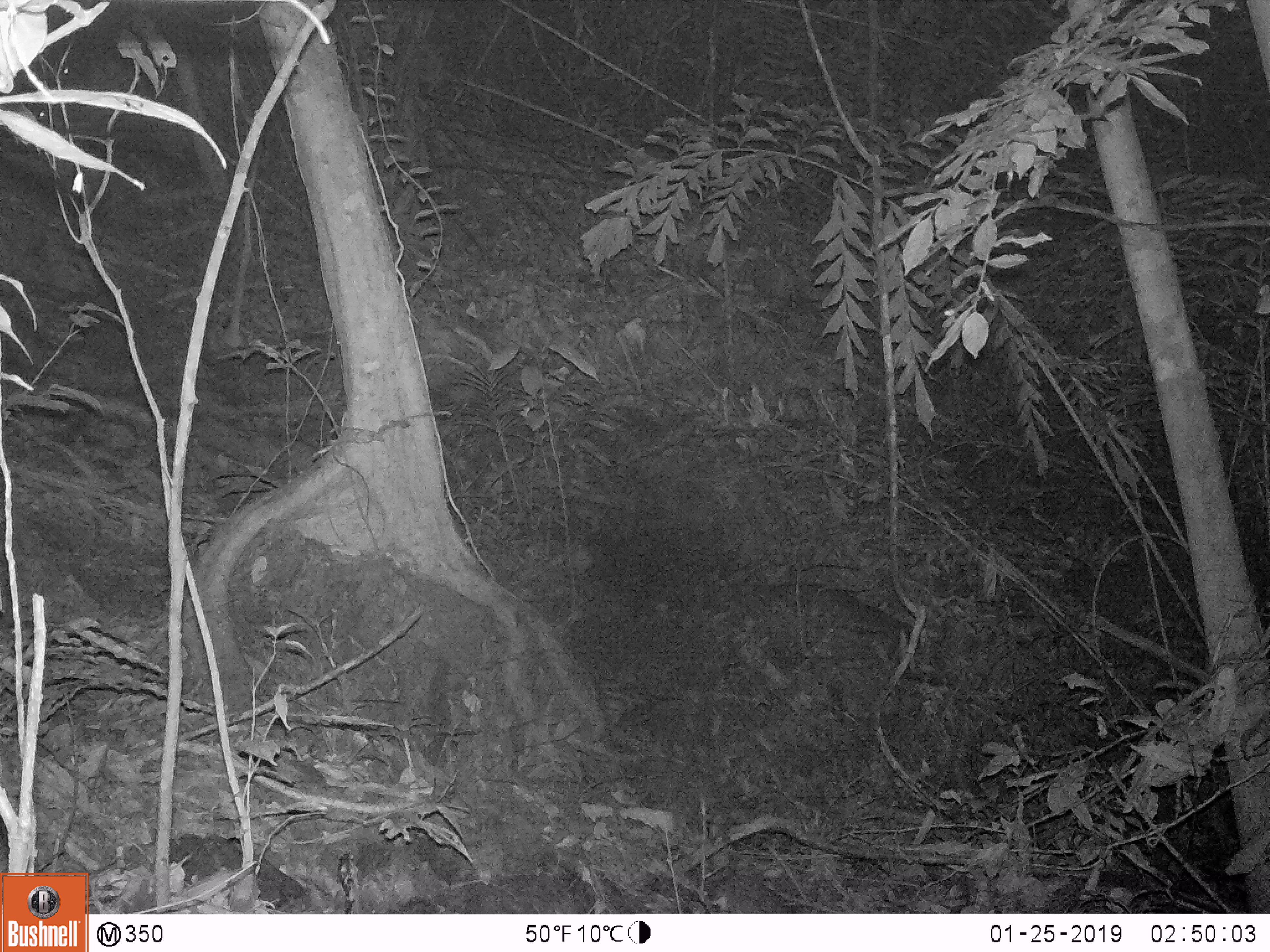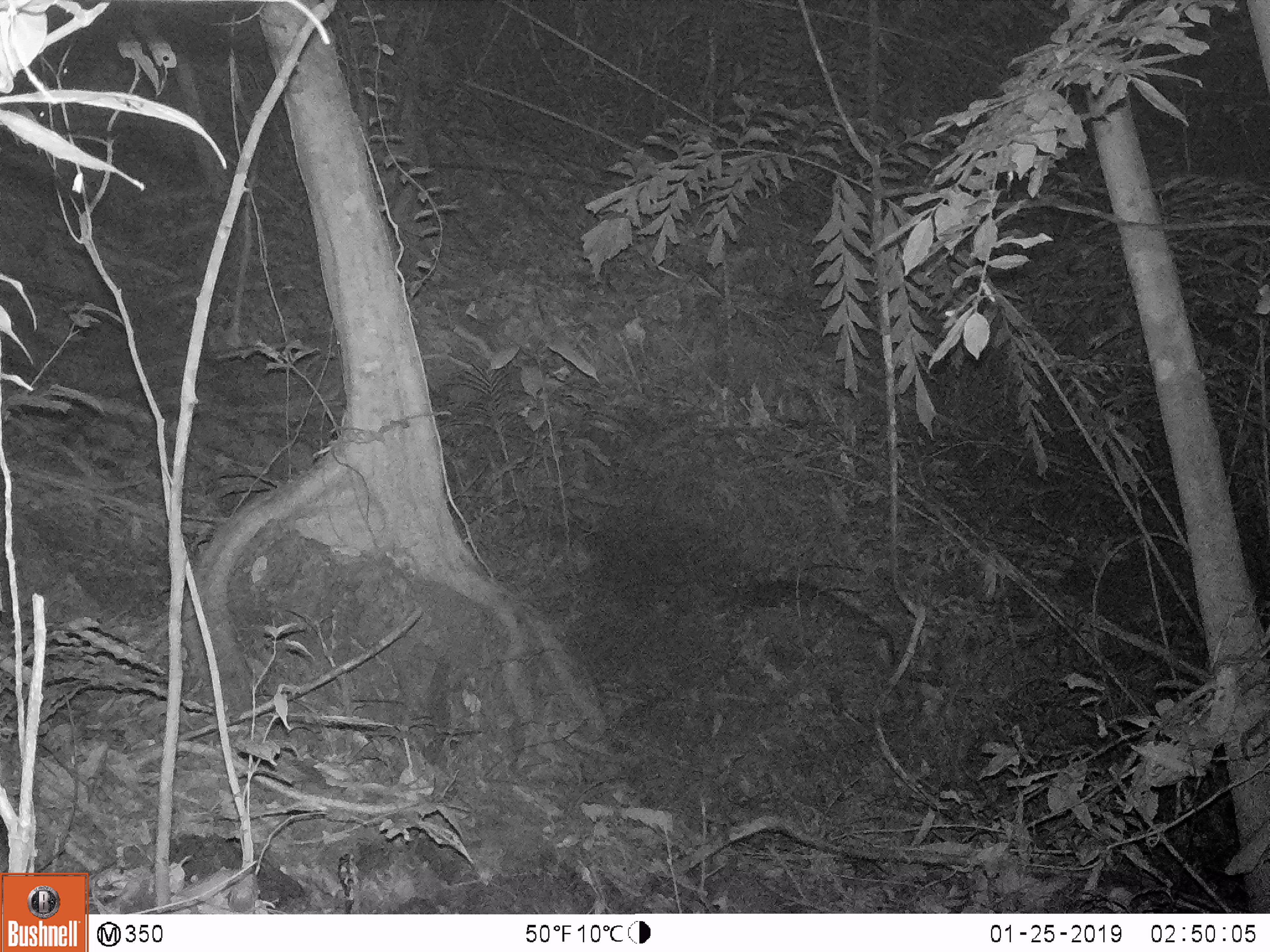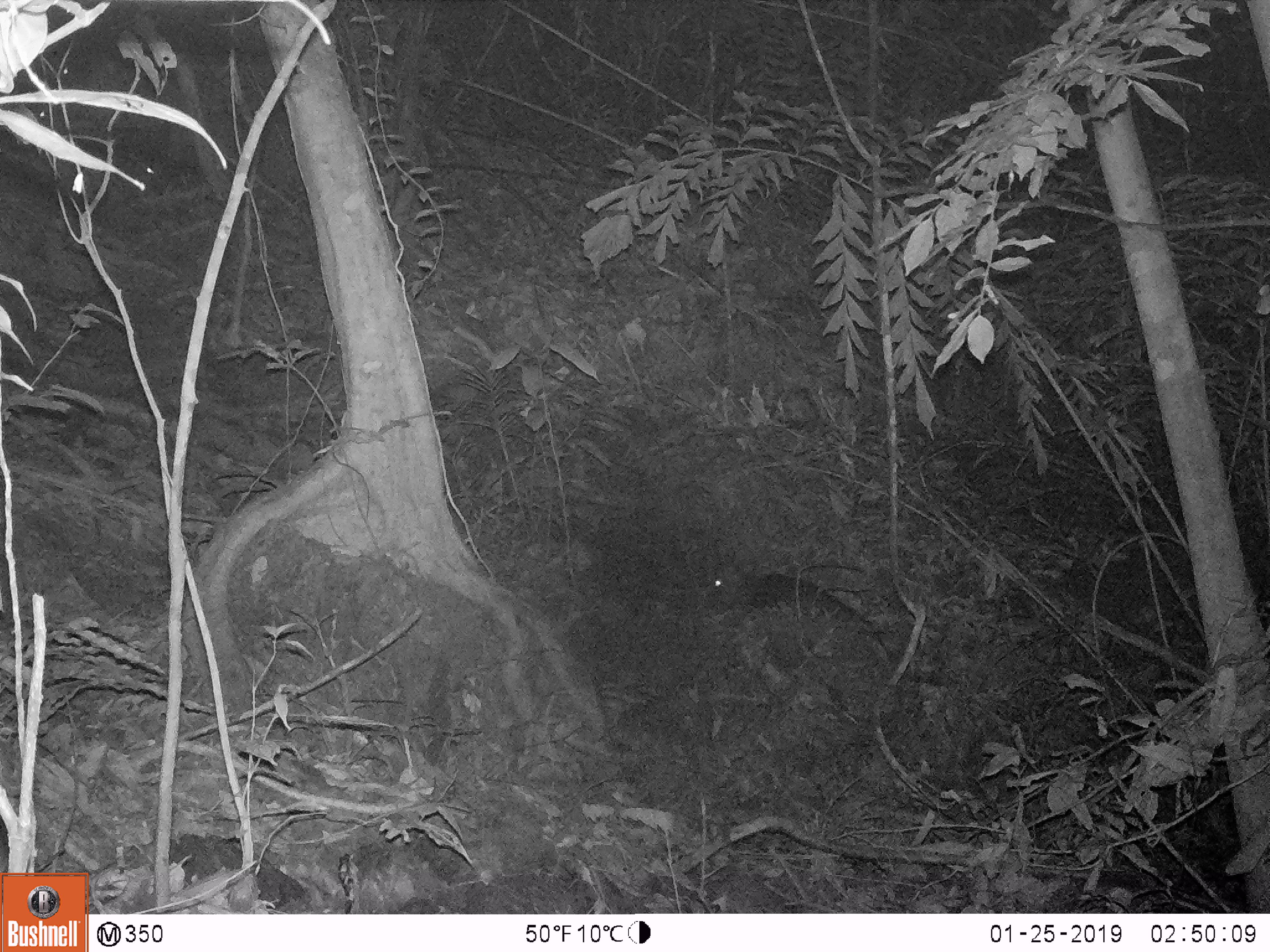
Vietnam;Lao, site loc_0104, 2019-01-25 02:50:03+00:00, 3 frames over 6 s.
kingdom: Animalia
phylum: Chordata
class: Mammalia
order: Artiodactyla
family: Cervidae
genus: Muntiacus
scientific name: Muntiacus rooseveltorum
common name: roosevelt's muntjac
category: roosevelts muntjac group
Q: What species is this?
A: Roosevelts muntjac group (roosevelt's muntjac) (Muntiacus rooseveltorum).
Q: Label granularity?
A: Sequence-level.